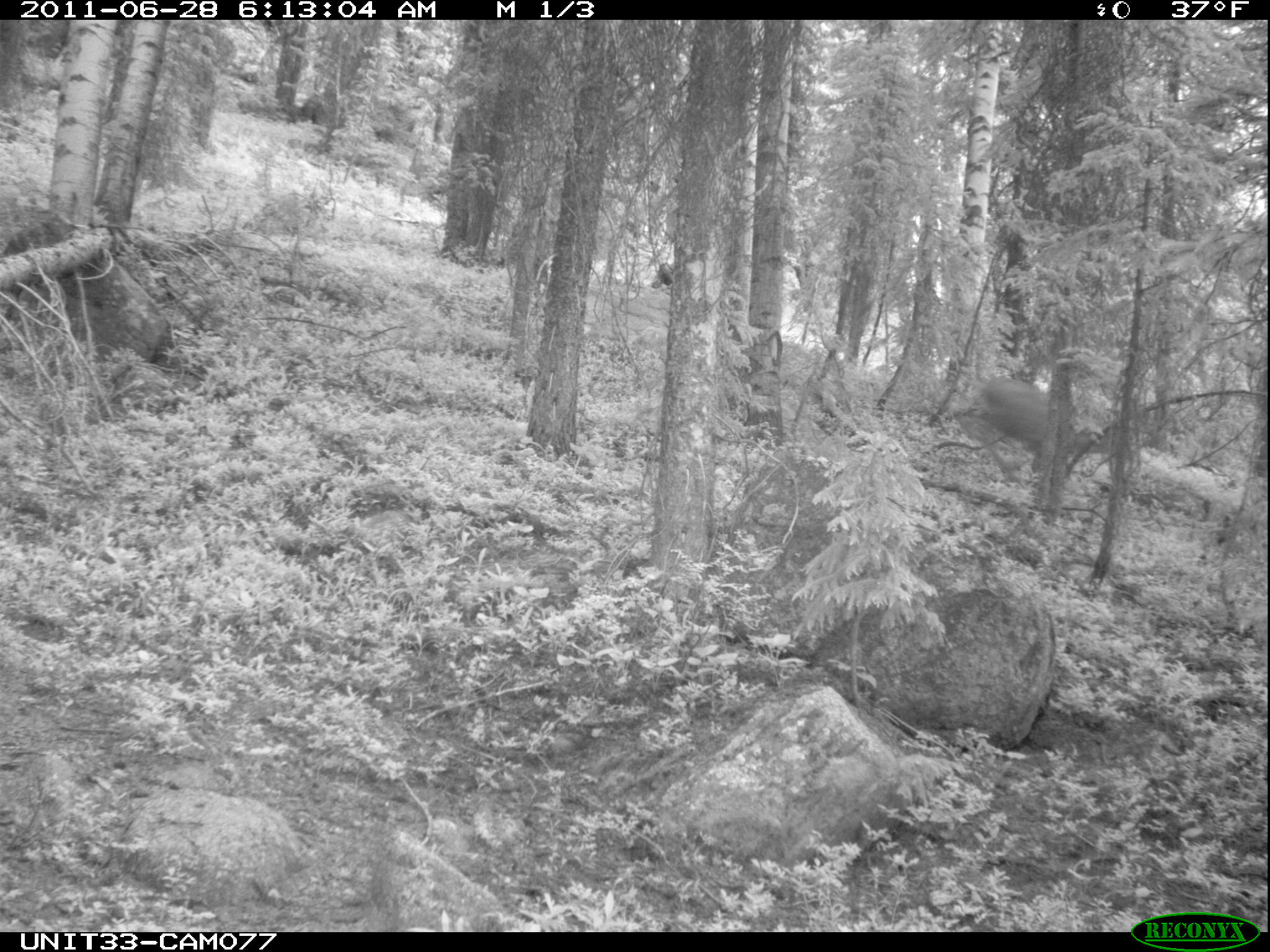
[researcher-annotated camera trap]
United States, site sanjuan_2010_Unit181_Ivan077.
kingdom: Animalia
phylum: Chordata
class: Mammalia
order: Artiodactyla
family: Cervidae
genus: Odocoileus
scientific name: Odocoileus hemionus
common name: mule deer